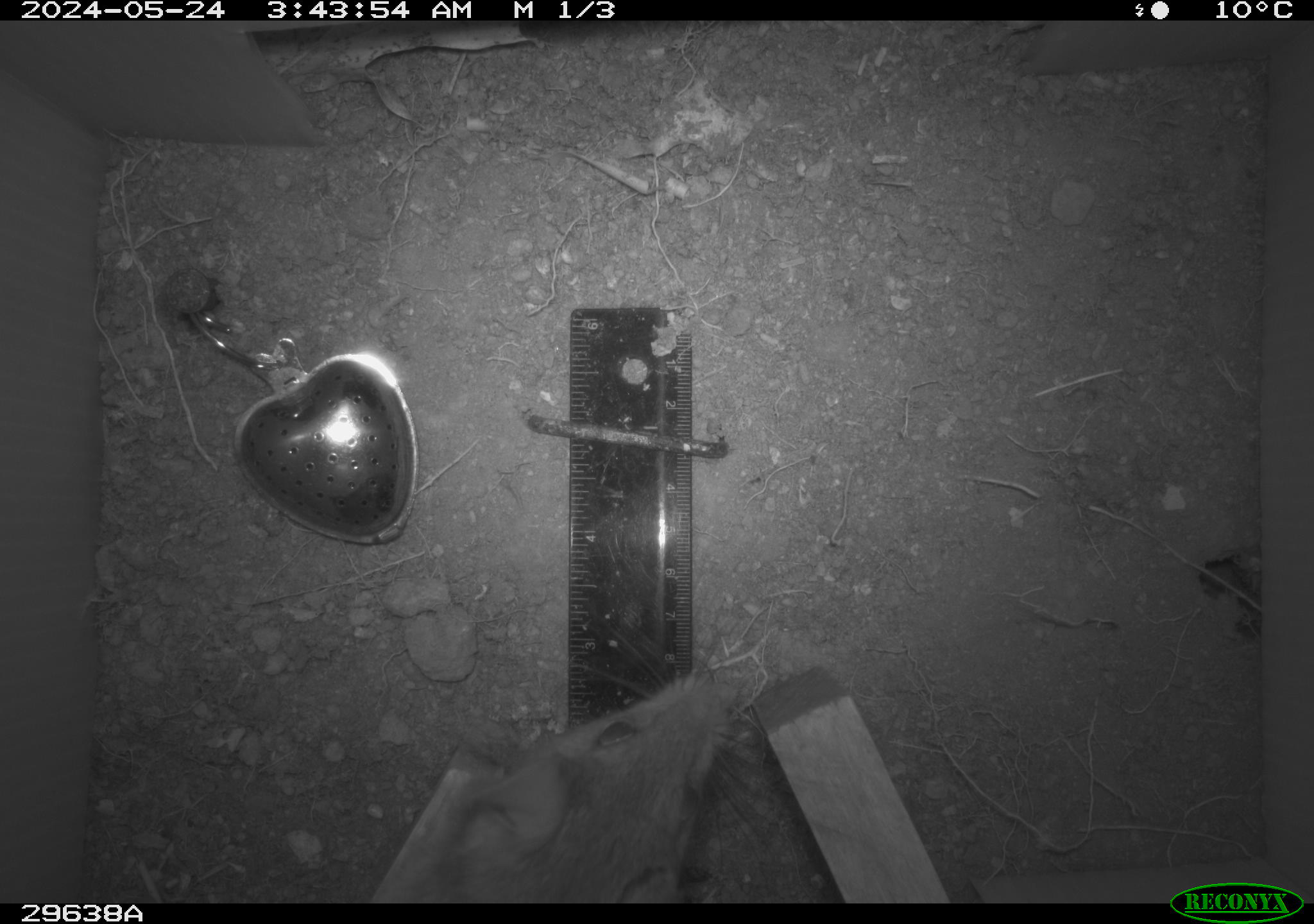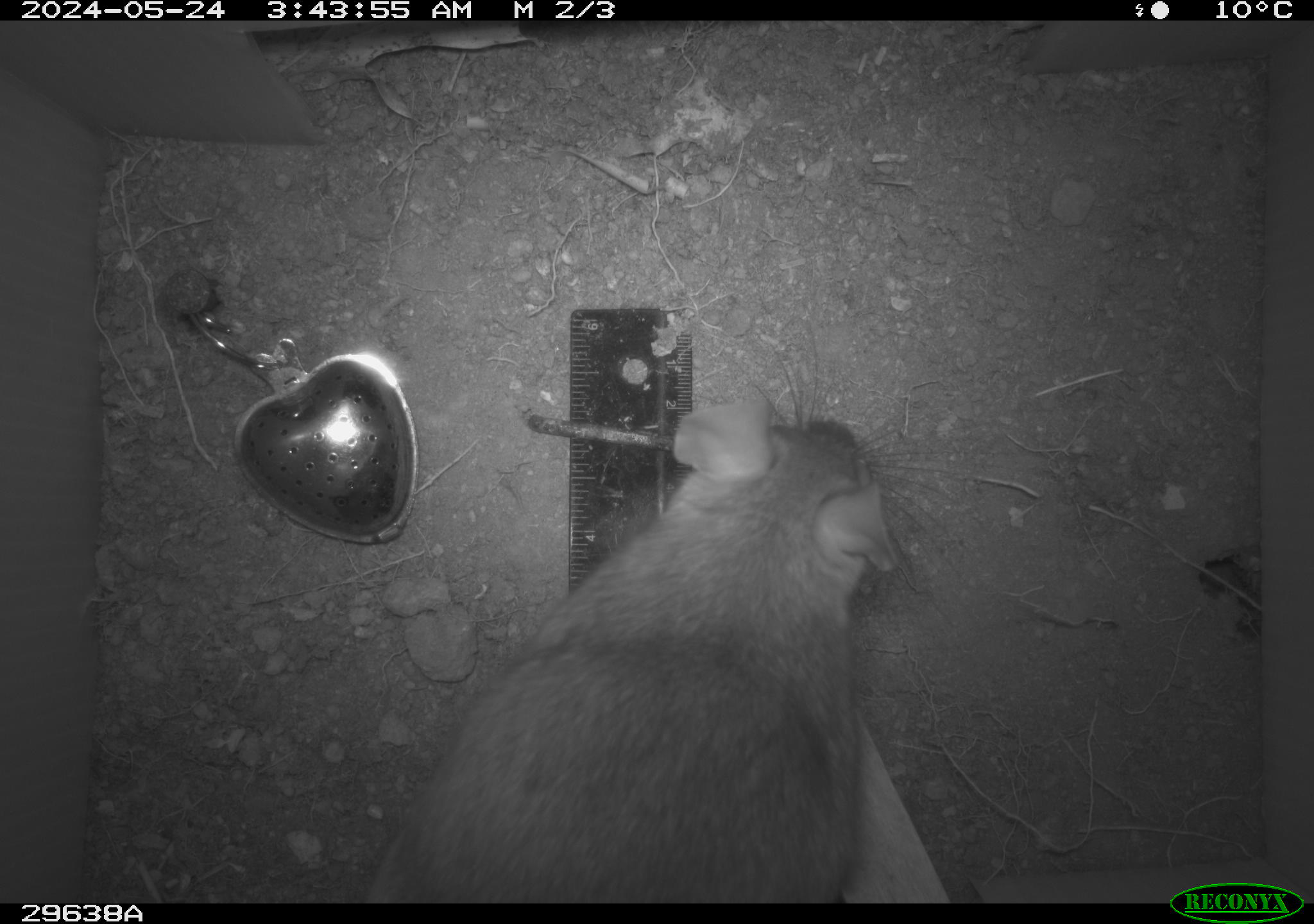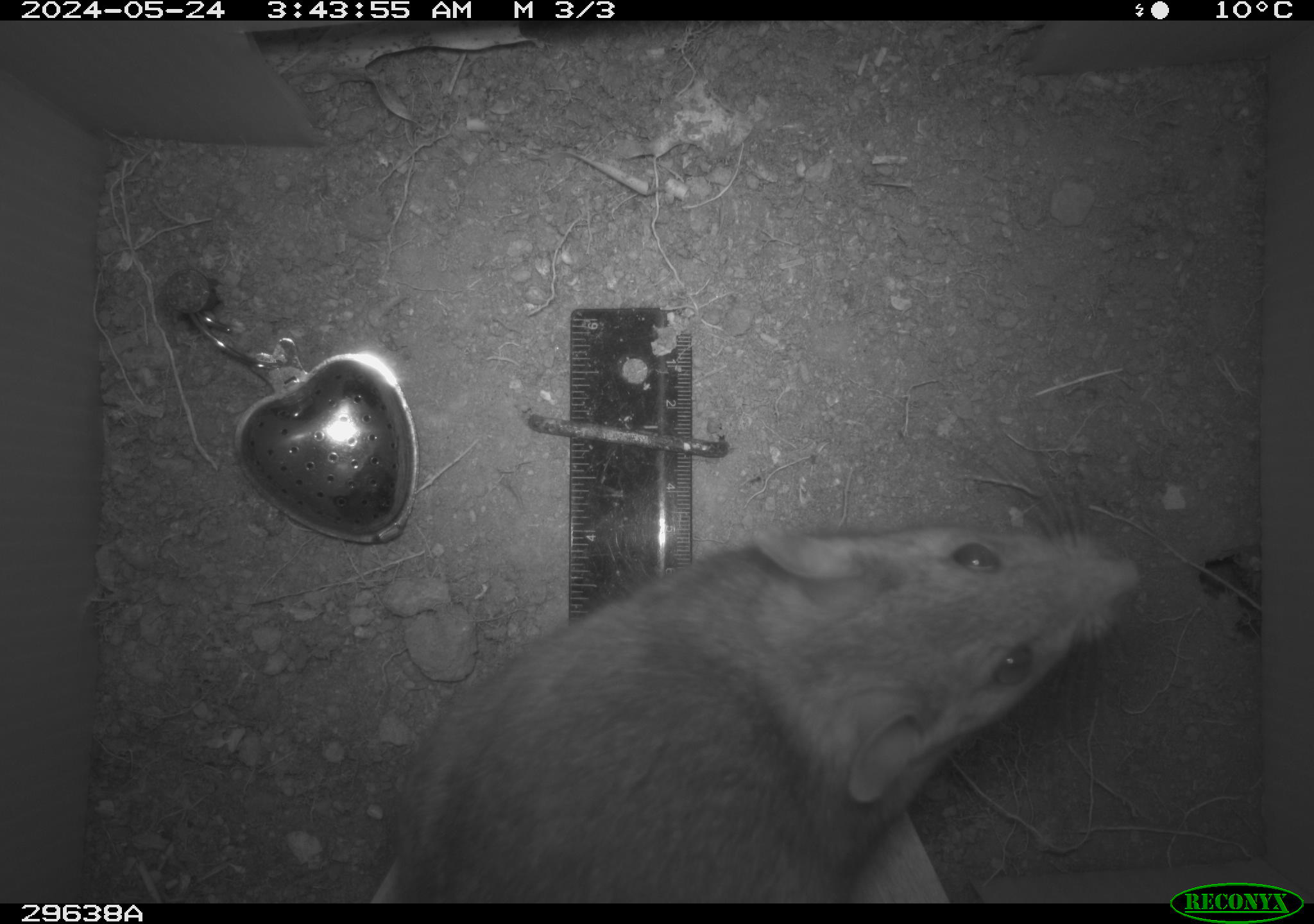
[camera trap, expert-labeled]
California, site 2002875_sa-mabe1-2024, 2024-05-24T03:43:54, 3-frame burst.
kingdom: Animalia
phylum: Chordata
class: Mammalia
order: Rodentia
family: Cricetidae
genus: Neotoma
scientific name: Neotoma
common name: pack rat or woodrat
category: neotoma species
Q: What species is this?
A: Neotoma species (pack rat or woodrat) (Neotoma).